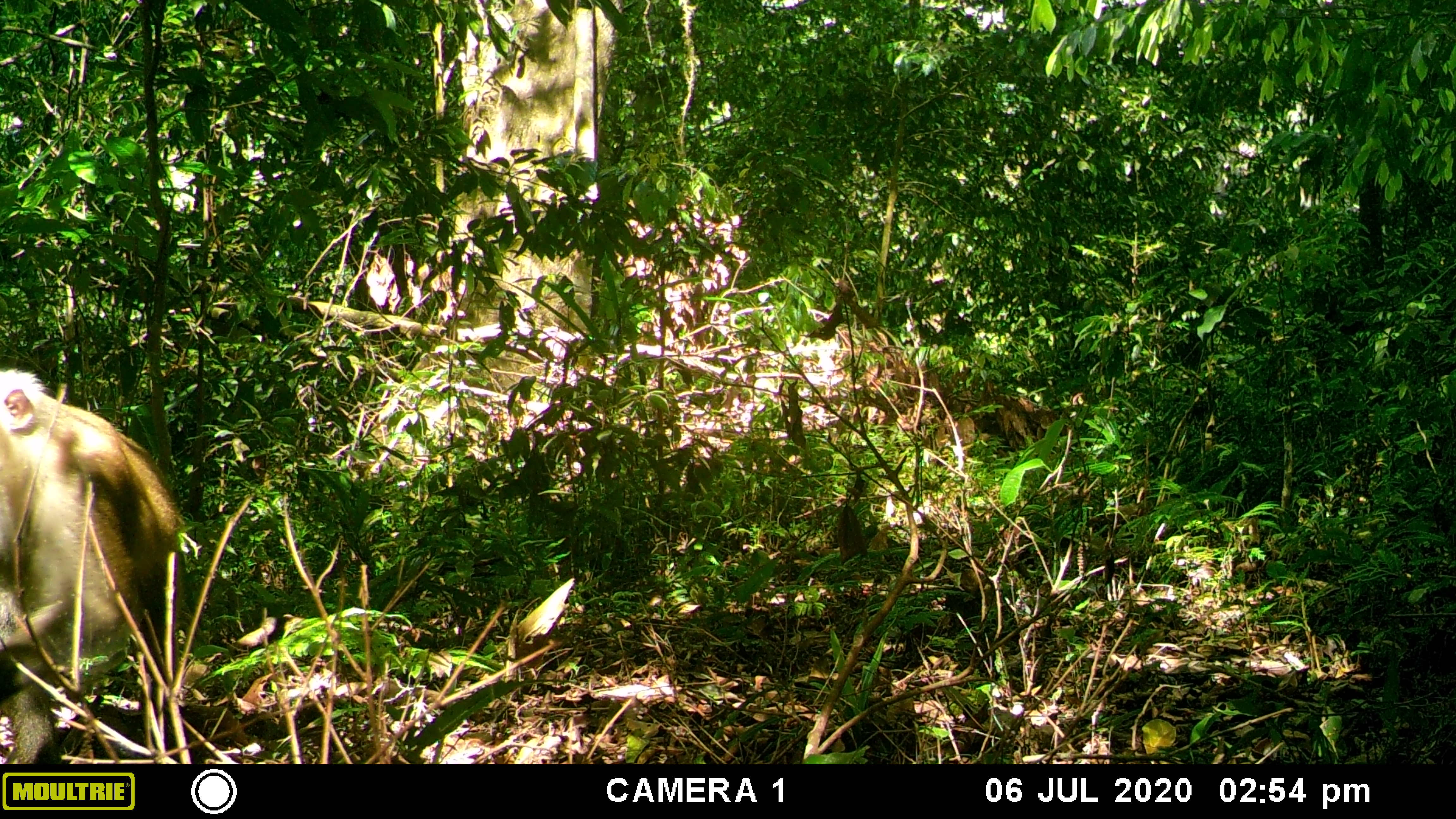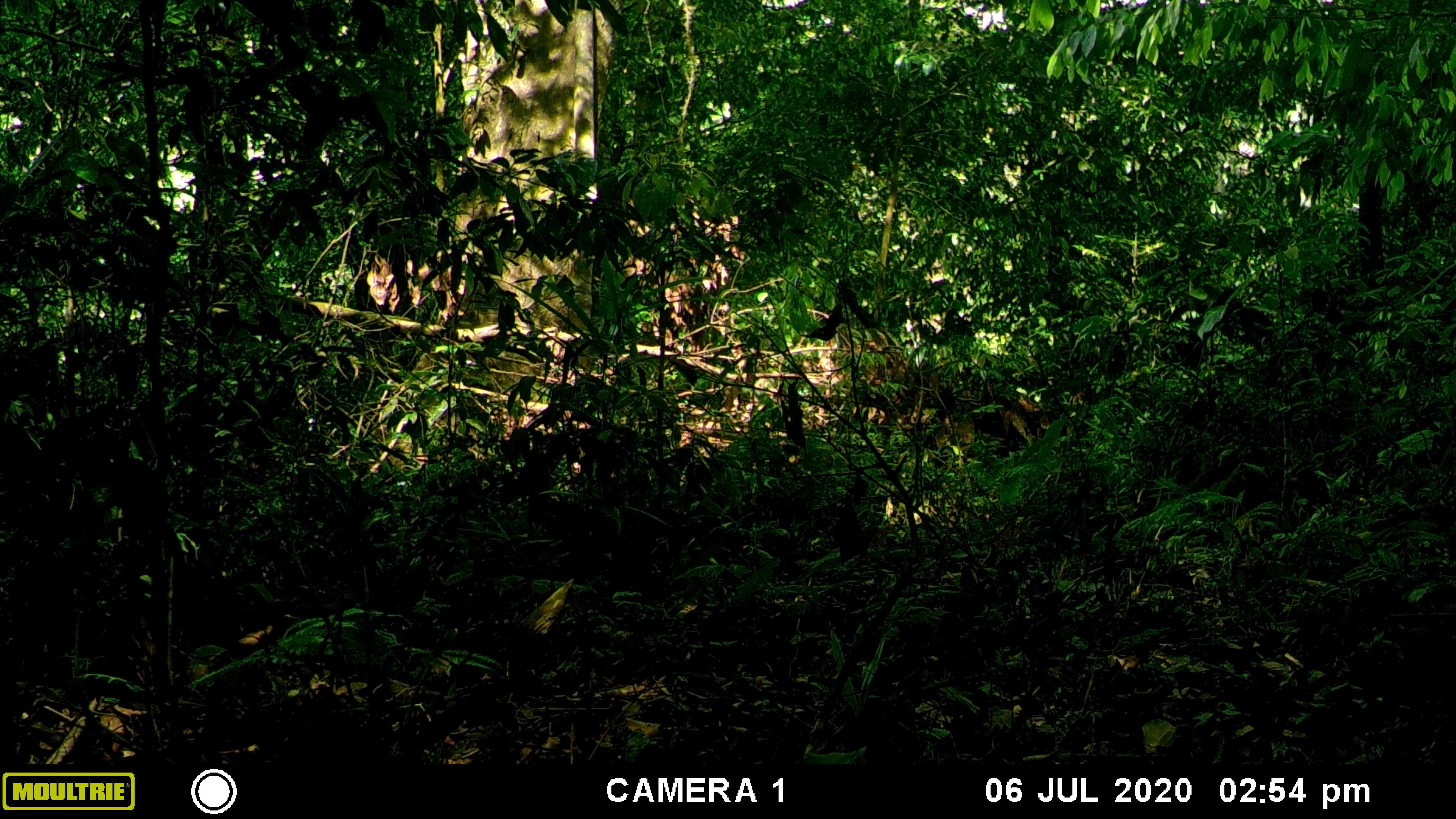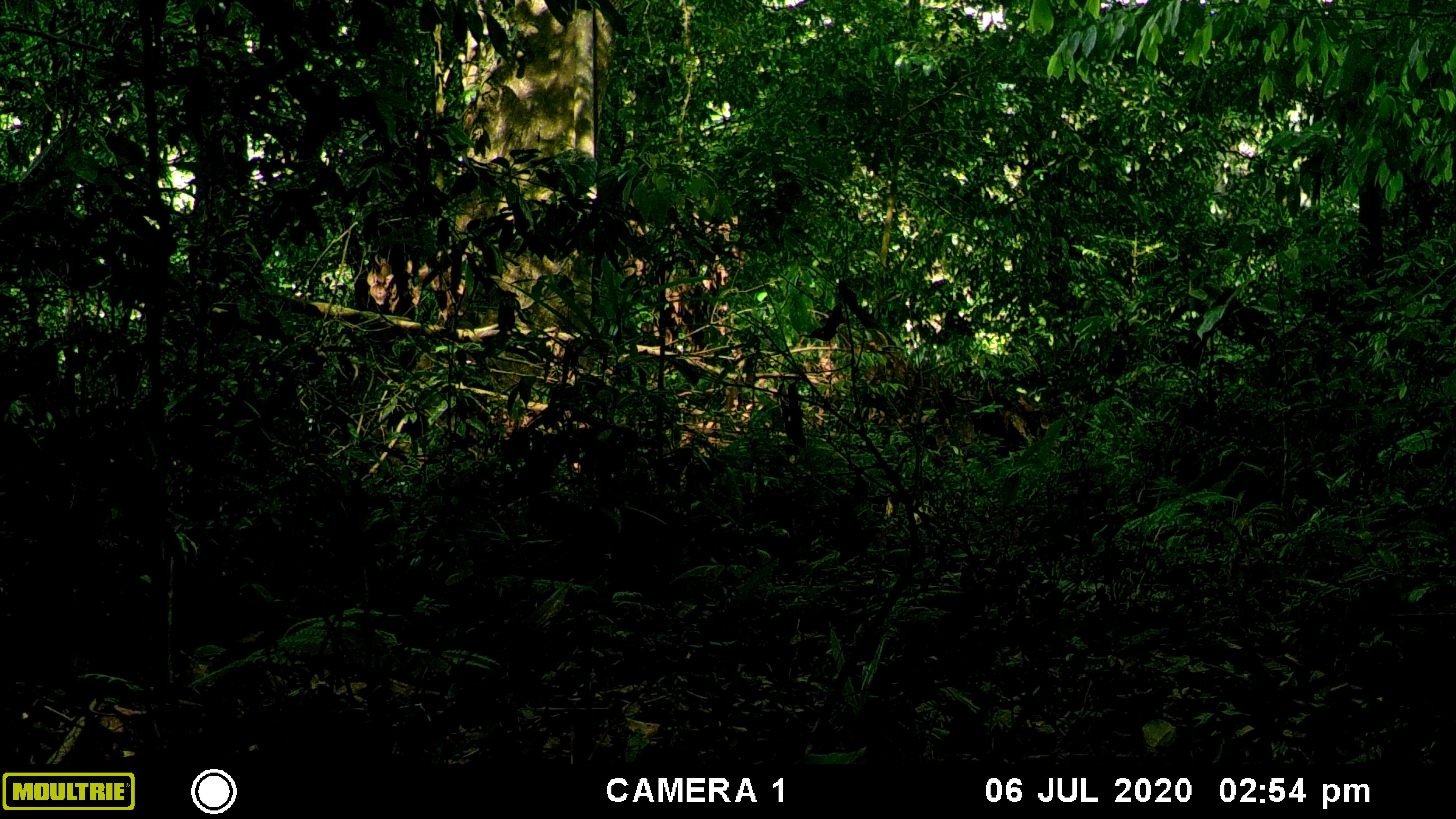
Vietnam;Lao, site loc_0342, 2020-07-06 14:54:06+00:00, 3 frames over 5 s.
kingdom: Animalia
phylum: Chordata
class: Mammalia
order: Primates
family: Cercopithecidae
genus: Macaca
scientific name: Macaca nemestrina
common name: pig-tailed macaque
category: pig tailed macaque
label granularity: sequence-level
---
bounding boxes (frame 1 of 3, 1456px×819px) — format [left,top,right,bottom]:
pig tailed macaque: [0,367,182,764]